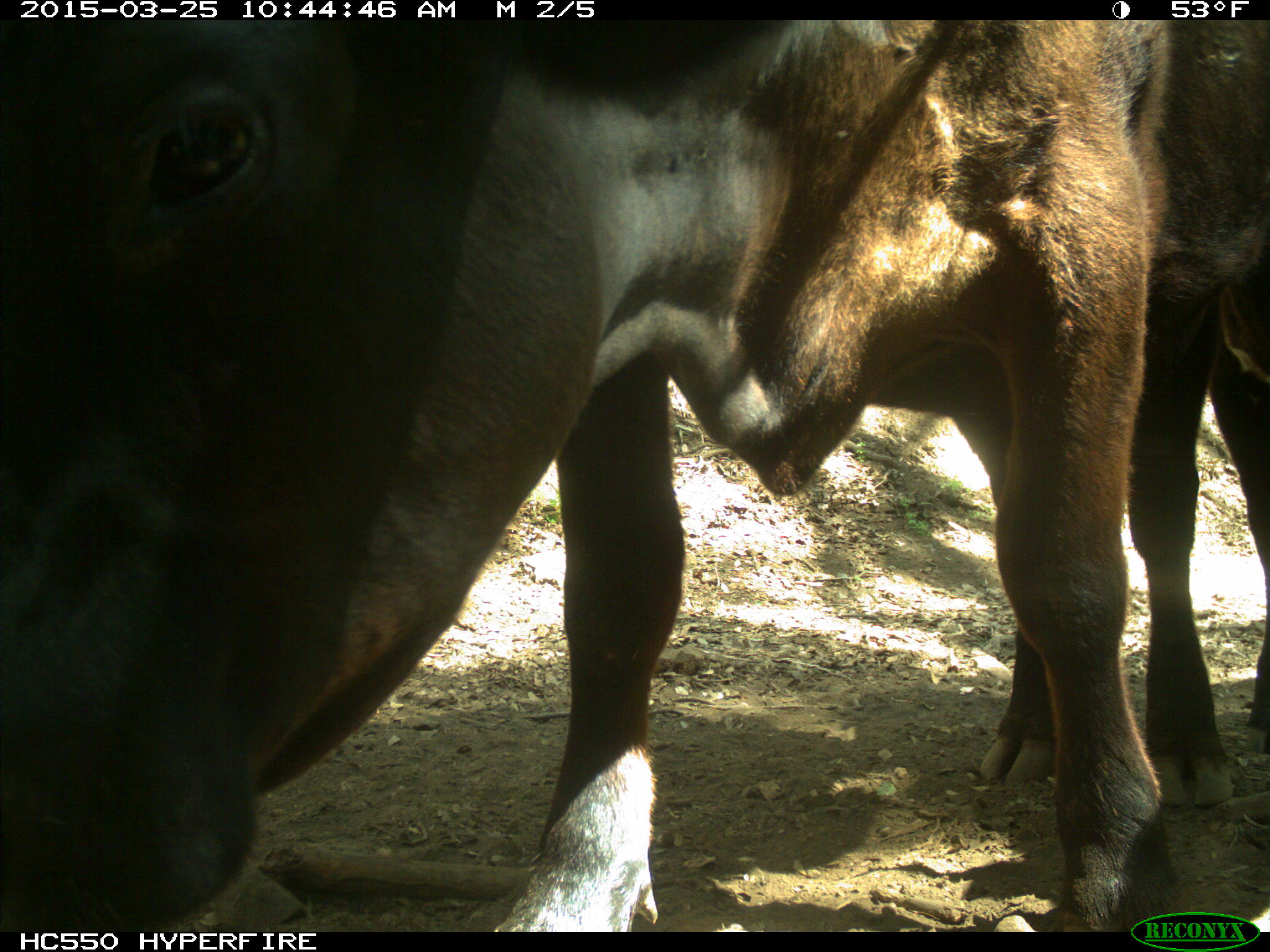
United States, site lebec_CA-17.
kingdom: Animalia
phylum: Chordata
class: Mammalia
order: Artiodactyla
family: Bovidae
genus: Bos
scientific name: Bos taurus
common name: domestic cow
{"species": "Bos taurus (domestic cow)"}